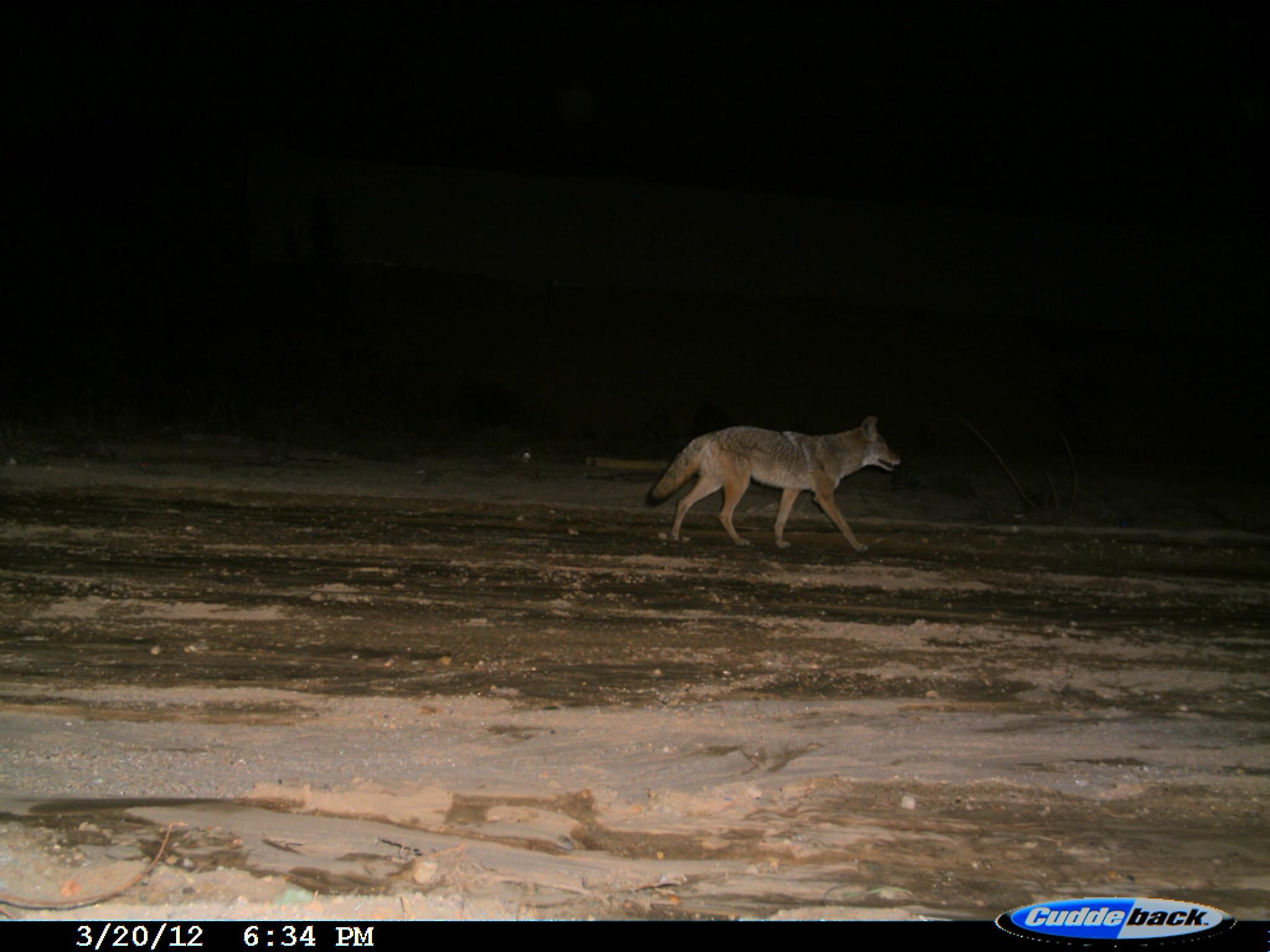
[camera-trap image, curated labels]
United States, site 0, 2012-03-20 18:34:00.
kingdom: Animalia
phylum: Chordata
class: Mammalia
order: Carnivora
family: Canidae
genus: Canis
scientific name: Canis latrans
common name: coyote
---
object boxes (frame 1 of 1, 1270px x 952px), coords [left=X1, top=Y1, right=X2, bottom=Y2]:
coyote: [left=635, top=400, right=897, bottom=557]